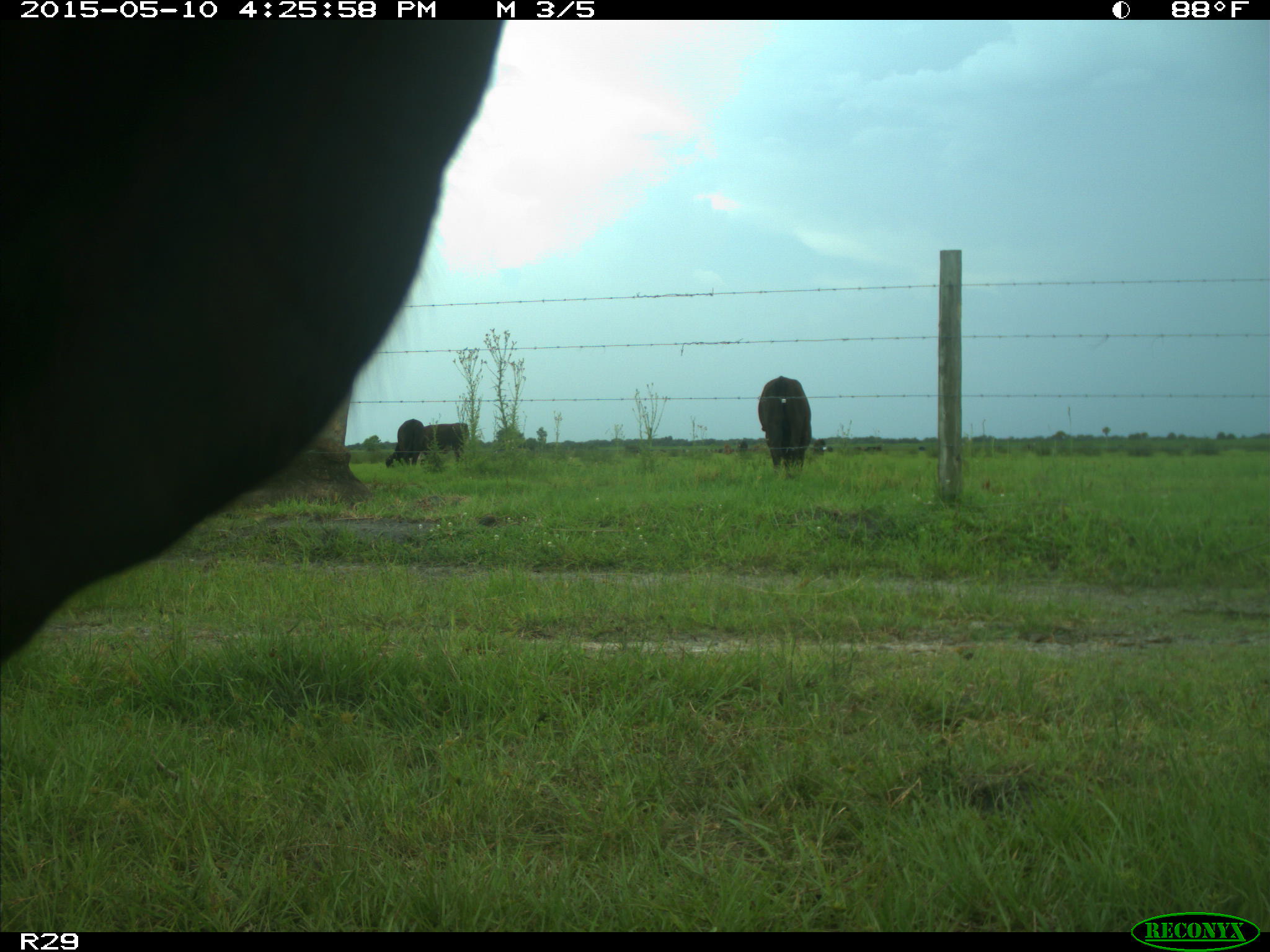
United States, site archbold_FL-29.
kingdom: Animalia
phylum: Chordata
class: Mammalia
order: Artiodactyla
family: Bovidae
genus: Bos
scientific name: Bos taurus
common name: domestic cow